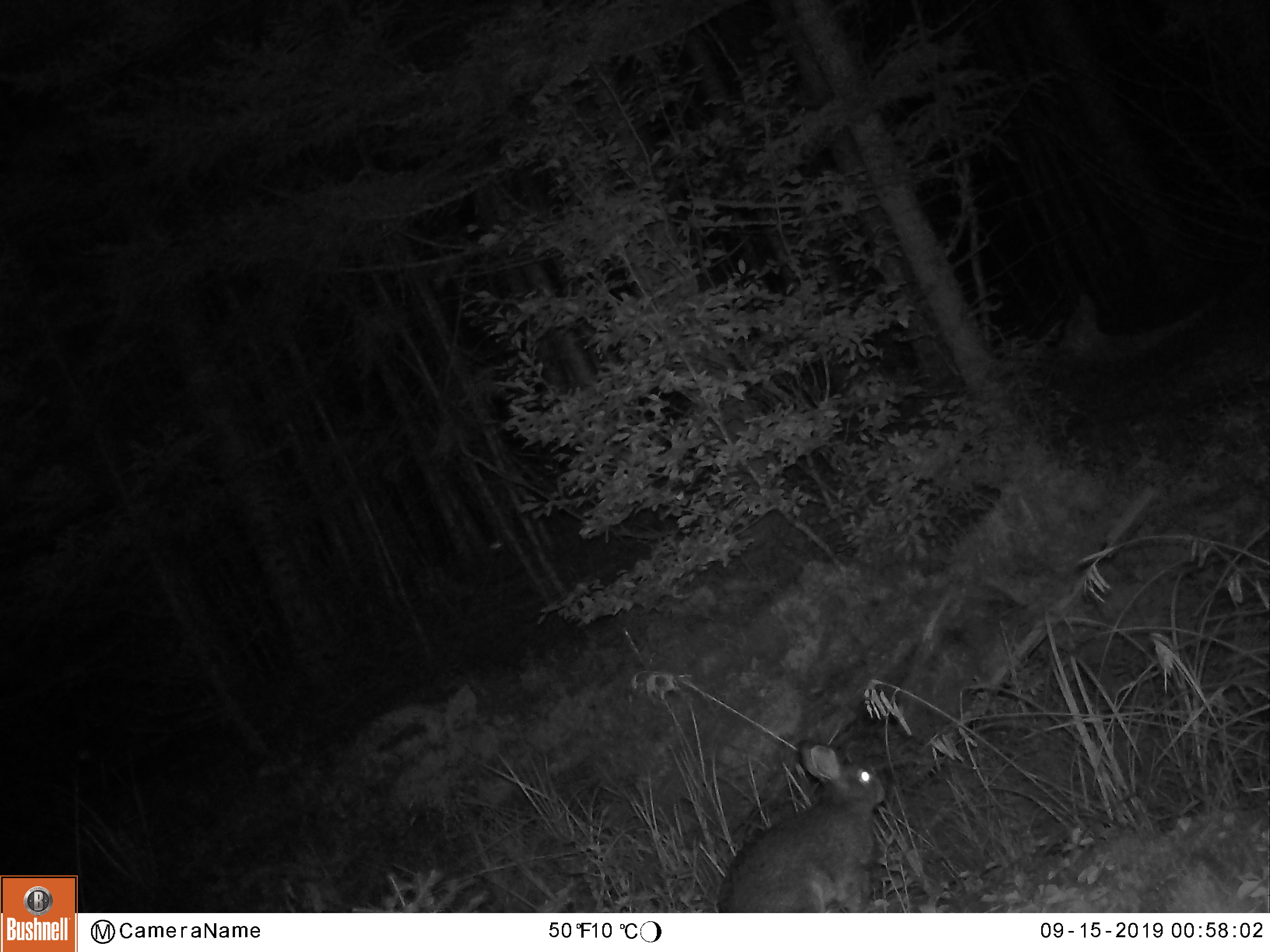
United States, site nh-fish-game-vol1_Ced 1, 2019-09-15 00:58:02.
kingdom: Animalia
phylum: Chordata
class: Mammalia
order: Lagomorpha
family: Leporidae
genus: Lepus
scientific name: Lepus americanus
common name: snowshoe hare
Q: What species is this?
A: Snowshoe hare (Lepus americanus).